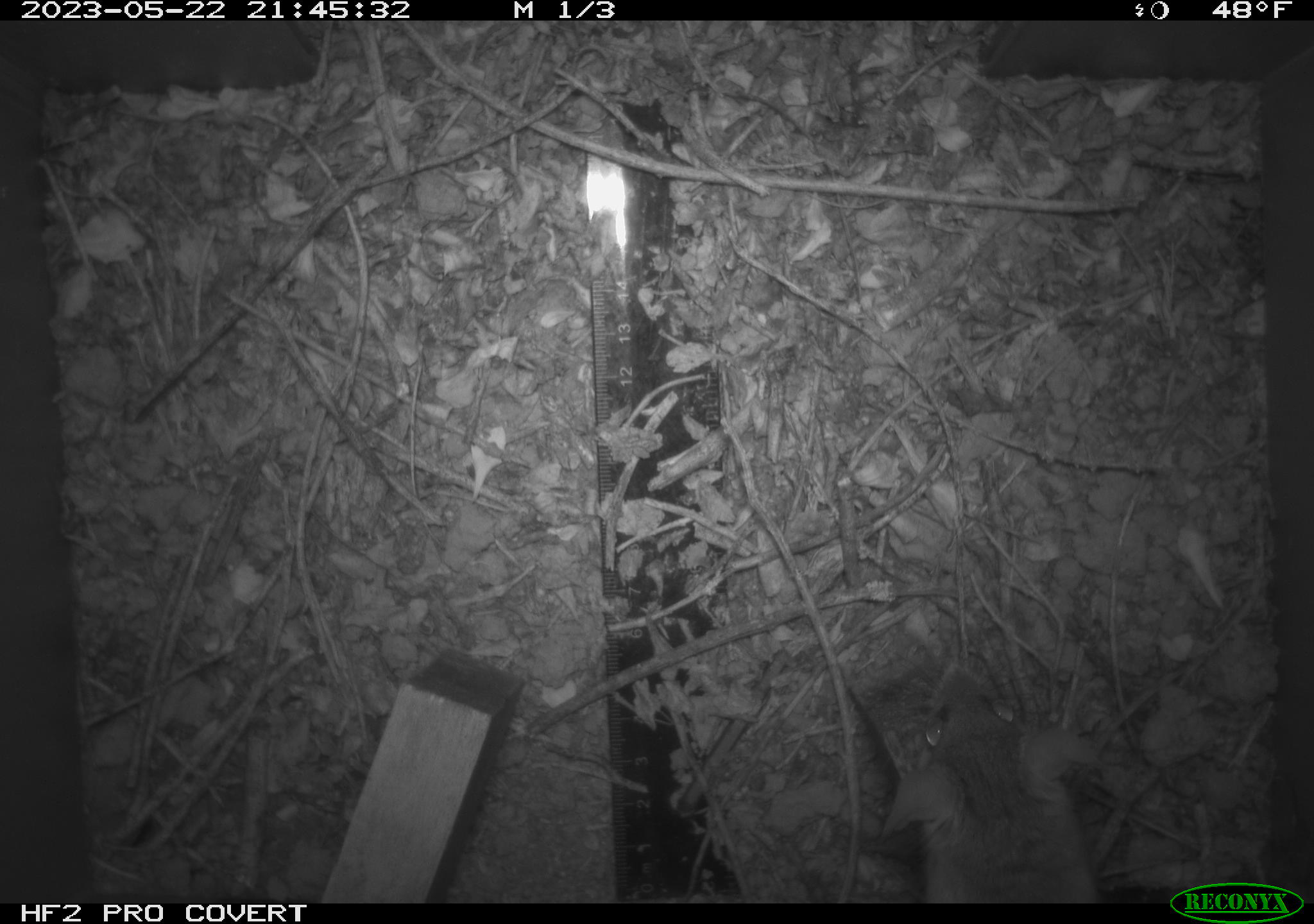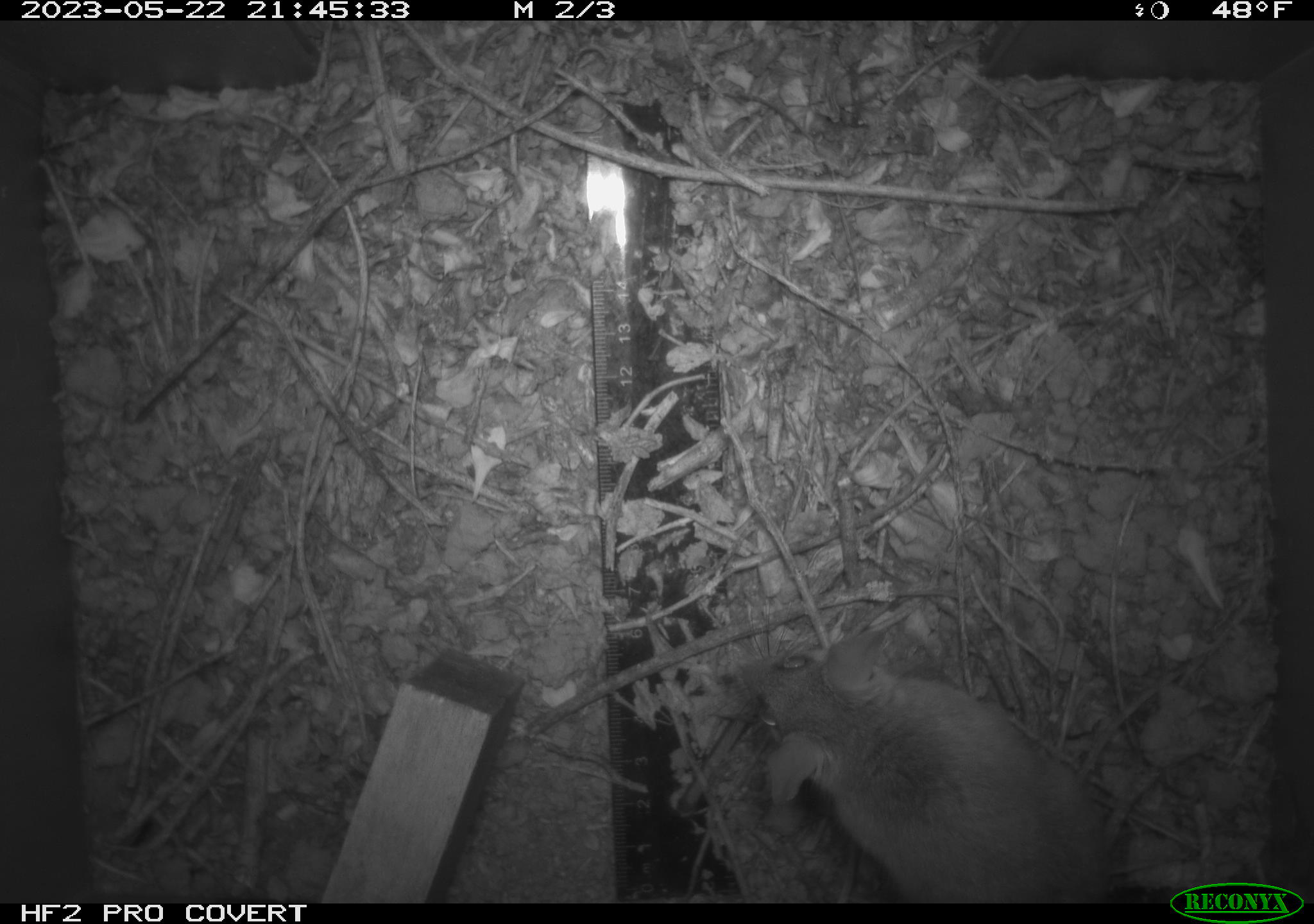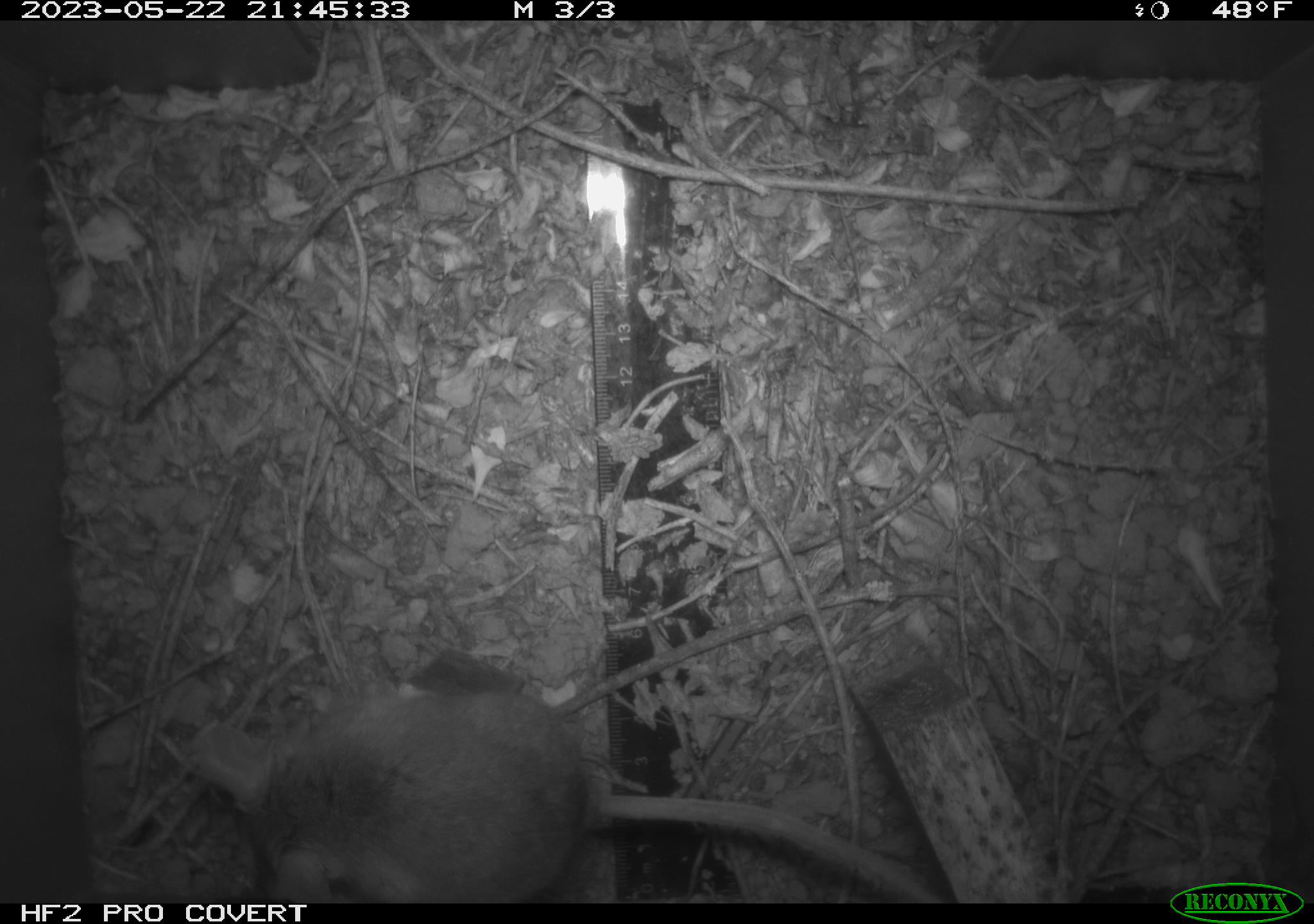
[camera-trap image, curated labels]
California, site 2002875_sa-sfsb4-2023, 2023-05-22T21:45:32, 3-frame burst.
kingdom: Animalia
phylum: Chordata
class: Mammalia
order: Rodentia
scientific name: Rodentia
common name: mouse species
Mouse species (Rodentia).